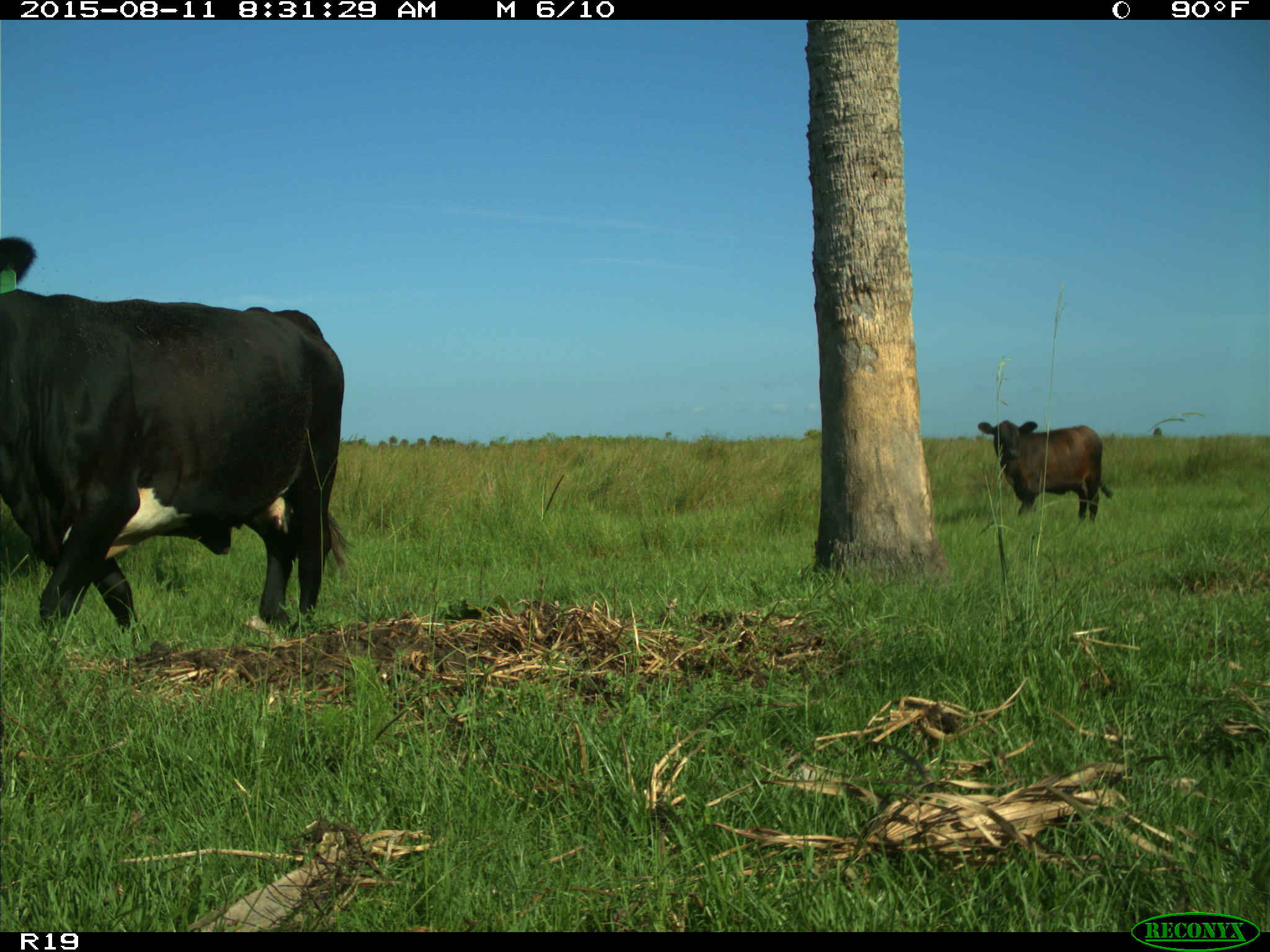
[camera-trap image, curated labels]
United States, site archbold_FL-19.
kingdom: Animalia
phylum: Chordata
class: Mammalia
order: Artiodactyla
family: Bovidae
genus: Bos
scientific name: Bos taurus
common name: domestic cow